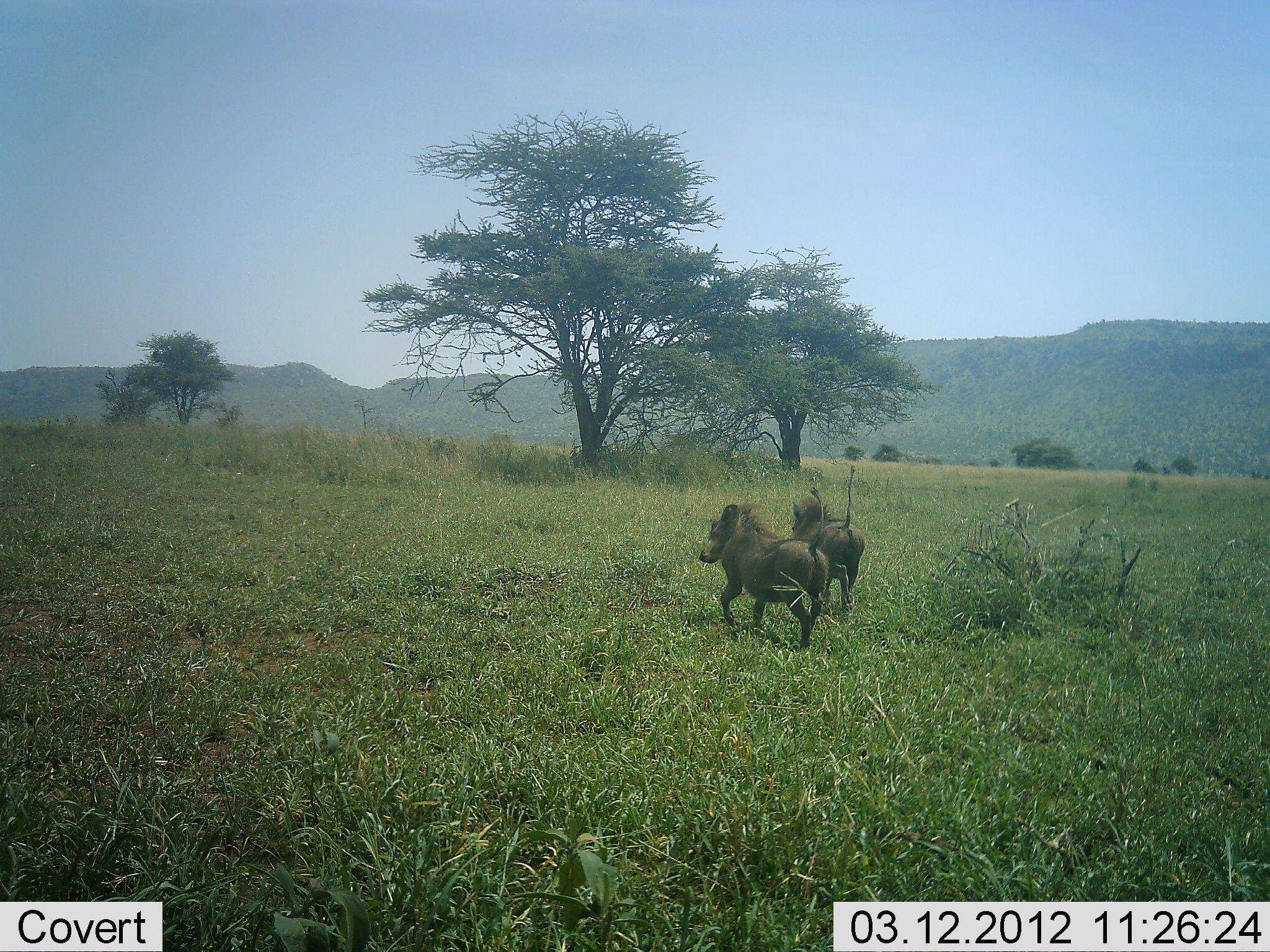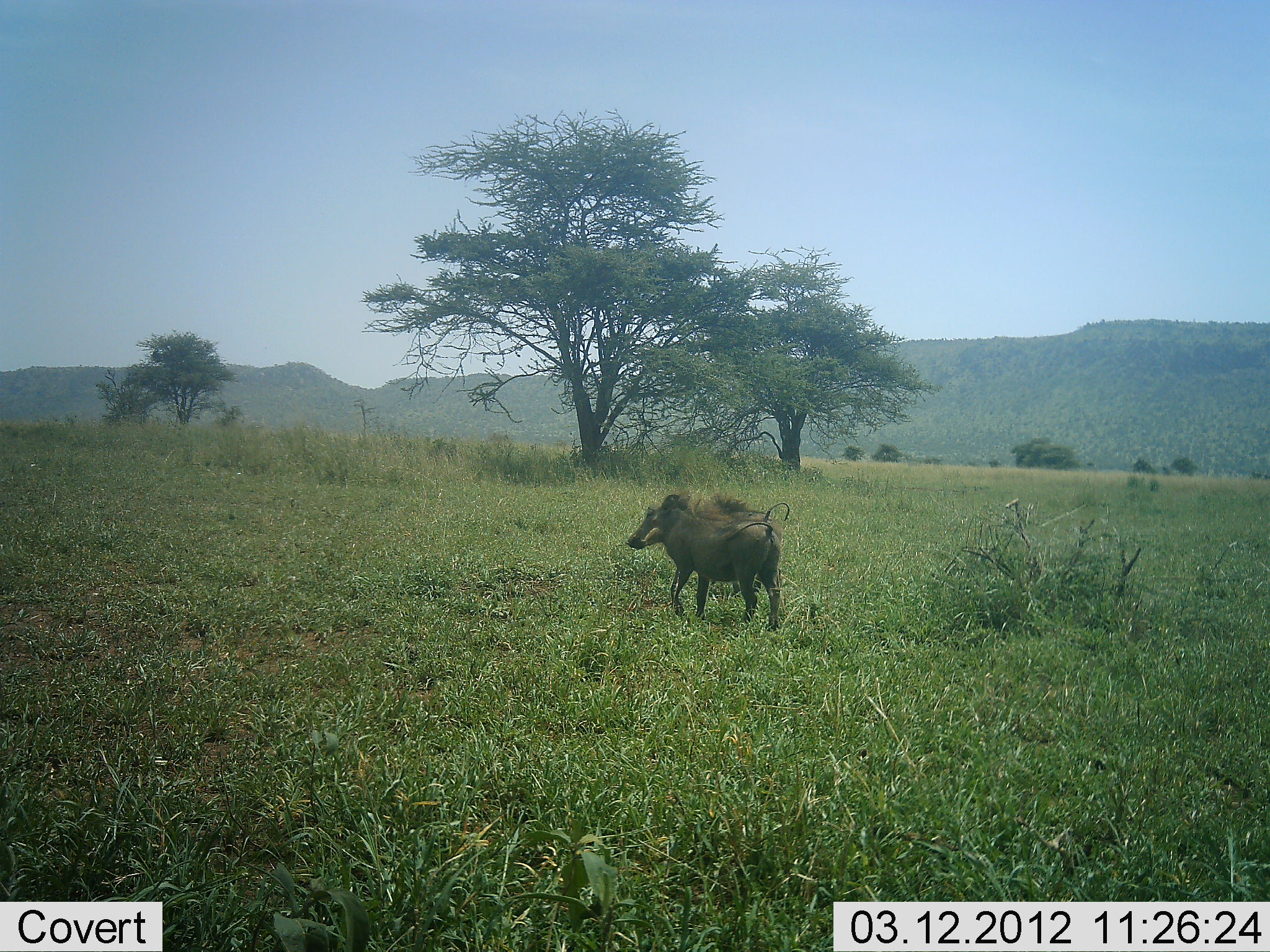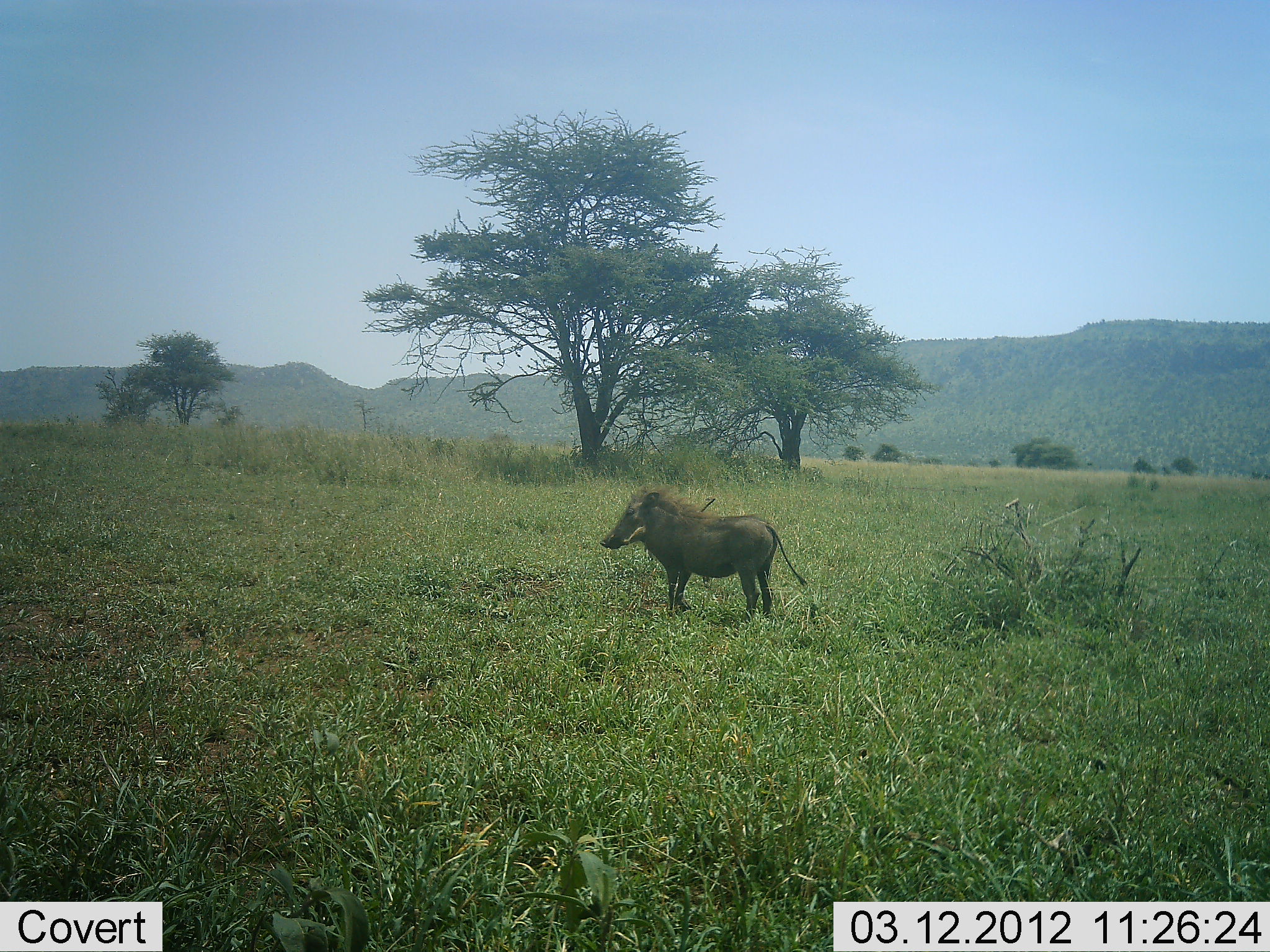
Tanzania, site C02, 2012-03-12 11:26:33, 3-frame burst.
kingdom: Animalia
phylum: Chordata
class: Mammalia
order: Artiodactyla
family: Suidae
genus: Phacochoerus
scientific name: Phacochoerus africanus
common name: warthog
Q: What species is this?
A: Warthog (Phacochoerus africanus).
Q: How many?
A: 2.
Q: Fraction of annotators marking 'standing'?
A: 0%.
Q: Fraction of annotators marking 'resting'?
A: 0%.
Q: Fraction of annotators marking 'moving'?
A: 100%.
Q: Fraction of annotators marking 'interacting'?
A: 0%.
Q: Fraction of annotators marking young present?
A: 0%.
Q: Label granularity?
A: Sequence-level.